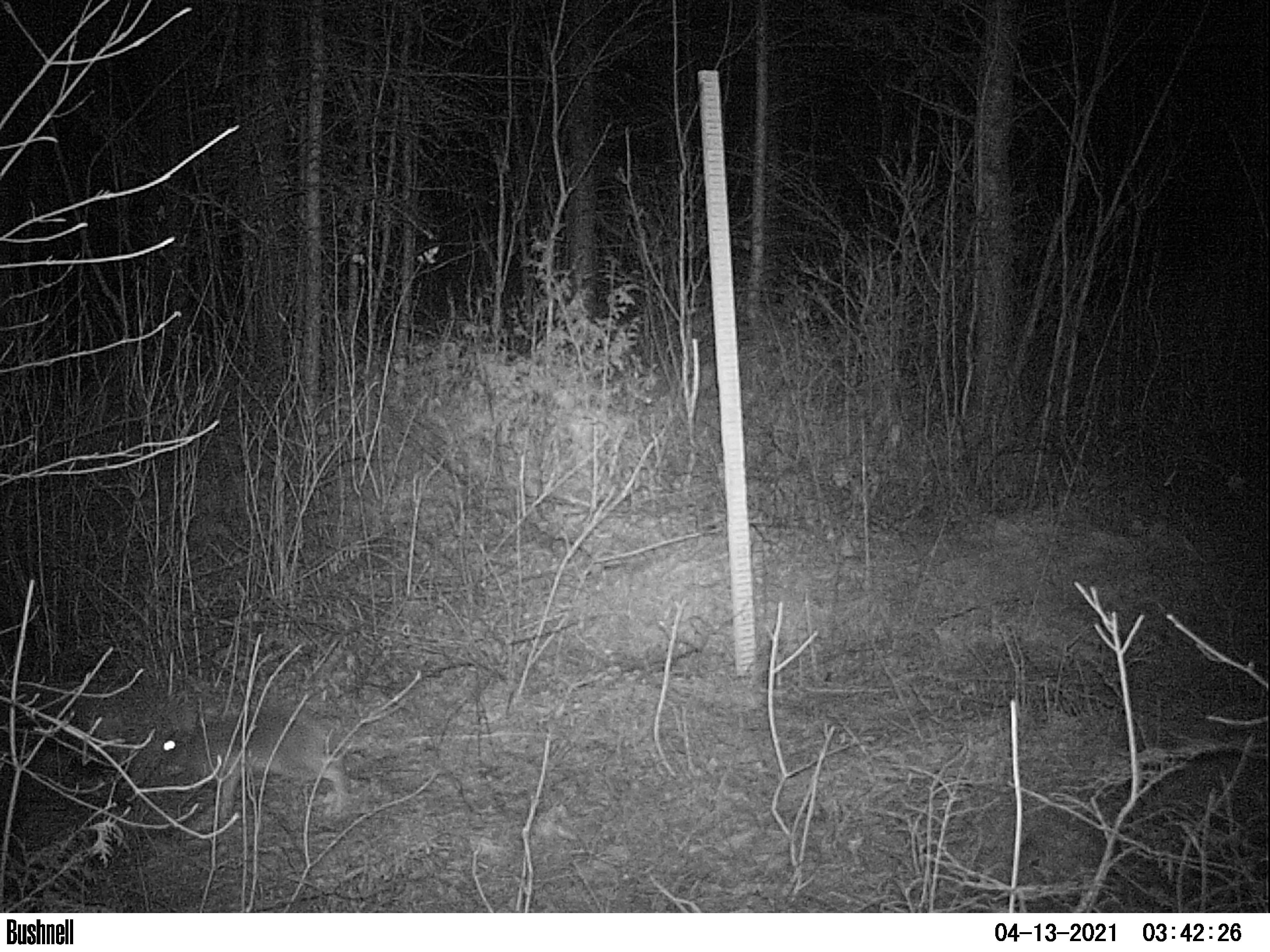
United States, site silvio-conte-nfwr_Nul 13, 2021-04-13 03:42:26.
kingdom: Animalia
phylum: Chordata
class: Mammalia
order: Lagomorpha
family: Leporidae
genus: Lepus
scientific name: Lepus americanus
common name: snowshoe hare